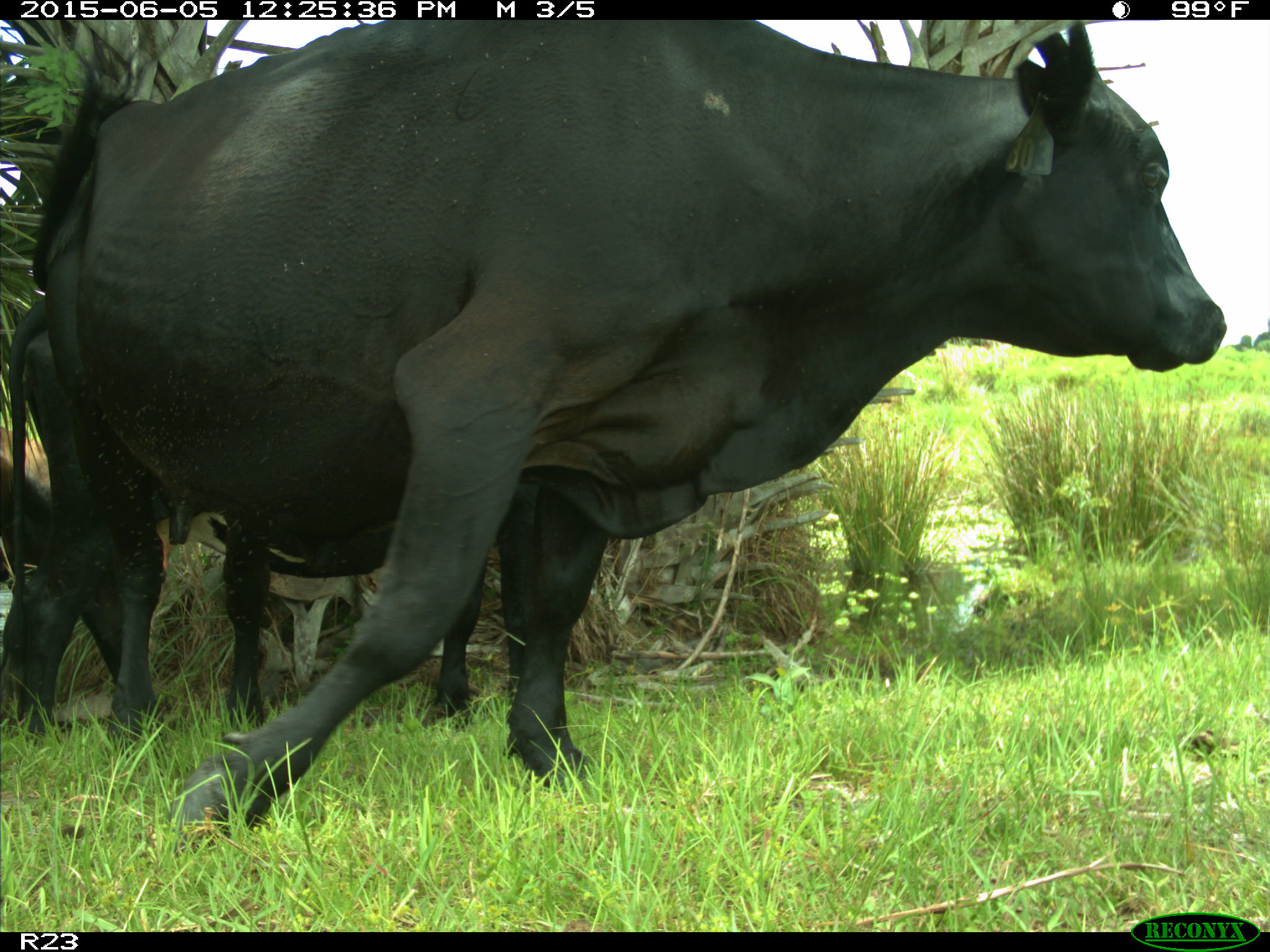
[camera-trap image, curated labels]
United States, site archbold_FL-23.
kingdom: Animalia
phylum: Chordata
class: Mammalia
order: Artiodactyla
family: Bovidae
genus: Bos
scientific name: Bos taurus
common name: domestic cow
Bos taurus (domestic cow).